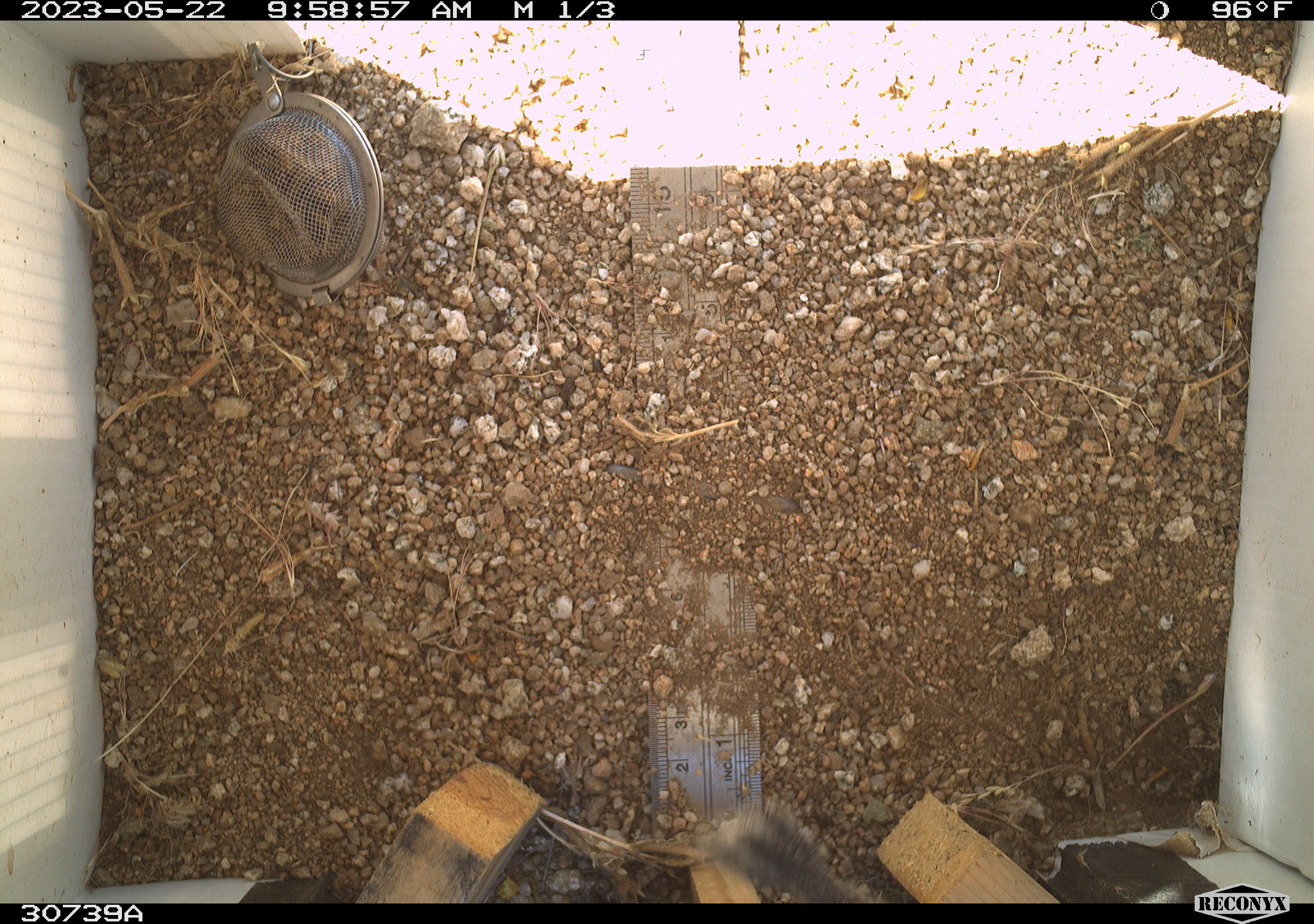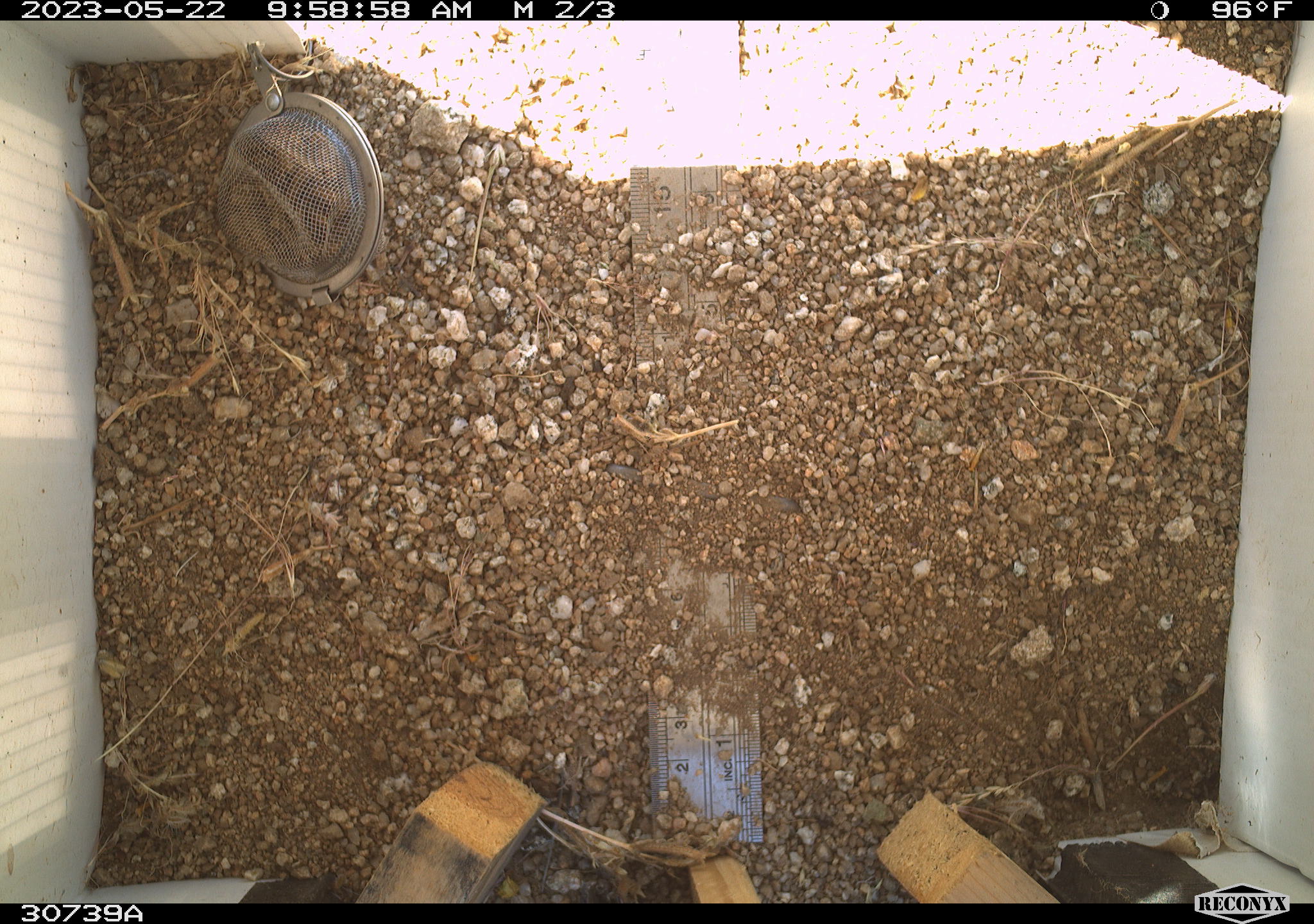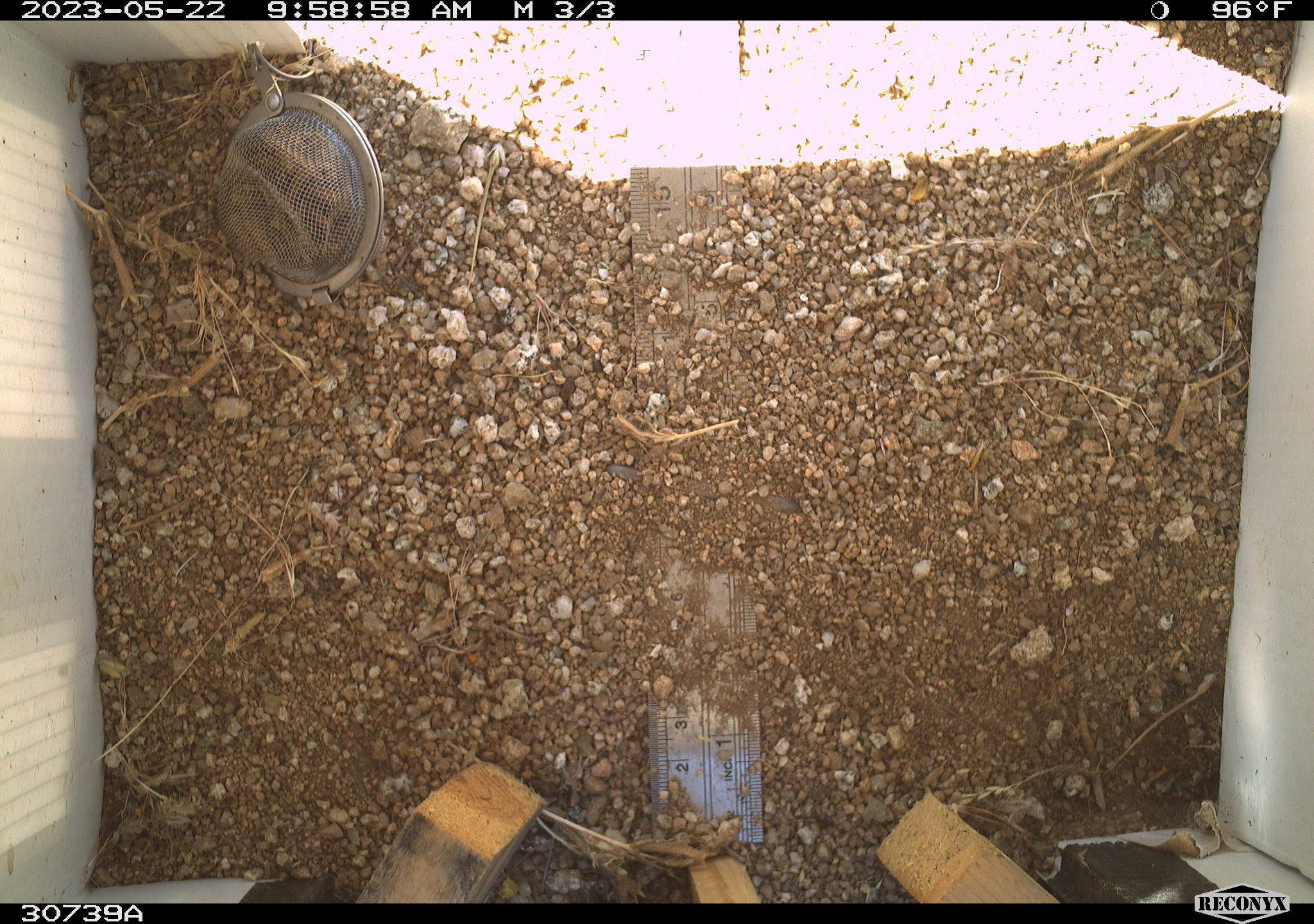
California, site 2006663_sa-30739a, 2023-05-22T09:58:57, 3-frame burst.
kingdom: Animalia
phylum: Chordata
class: Mammalia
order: Rodentia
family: Sciuridae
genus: Ammospermophilus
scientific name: Ammospermophilus leucurus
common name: white-tailed antelope squirrel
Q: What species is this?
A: White-tailed antelope squirrel (Ammospermophilus leucurus).